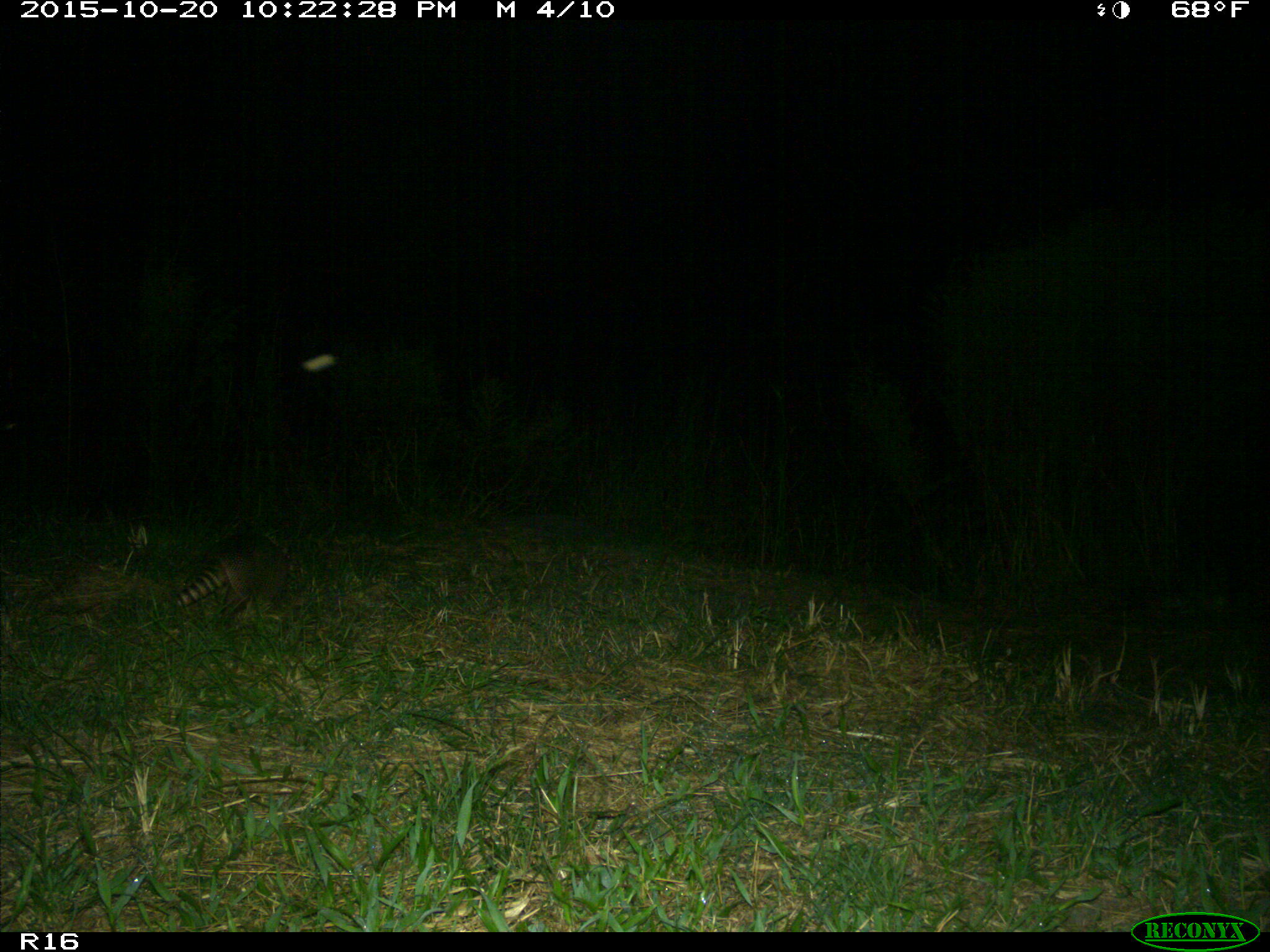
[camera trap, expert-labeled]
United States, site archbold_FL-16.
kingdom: Animalia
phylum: Chordata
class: Mammalia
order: Cingulata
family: Dasypodidae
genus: Dasypus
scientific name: Dasypus novemcinctus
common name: nine-banded armadillo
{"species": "Dasypus novemcinctus (nine-banded armadillo)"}